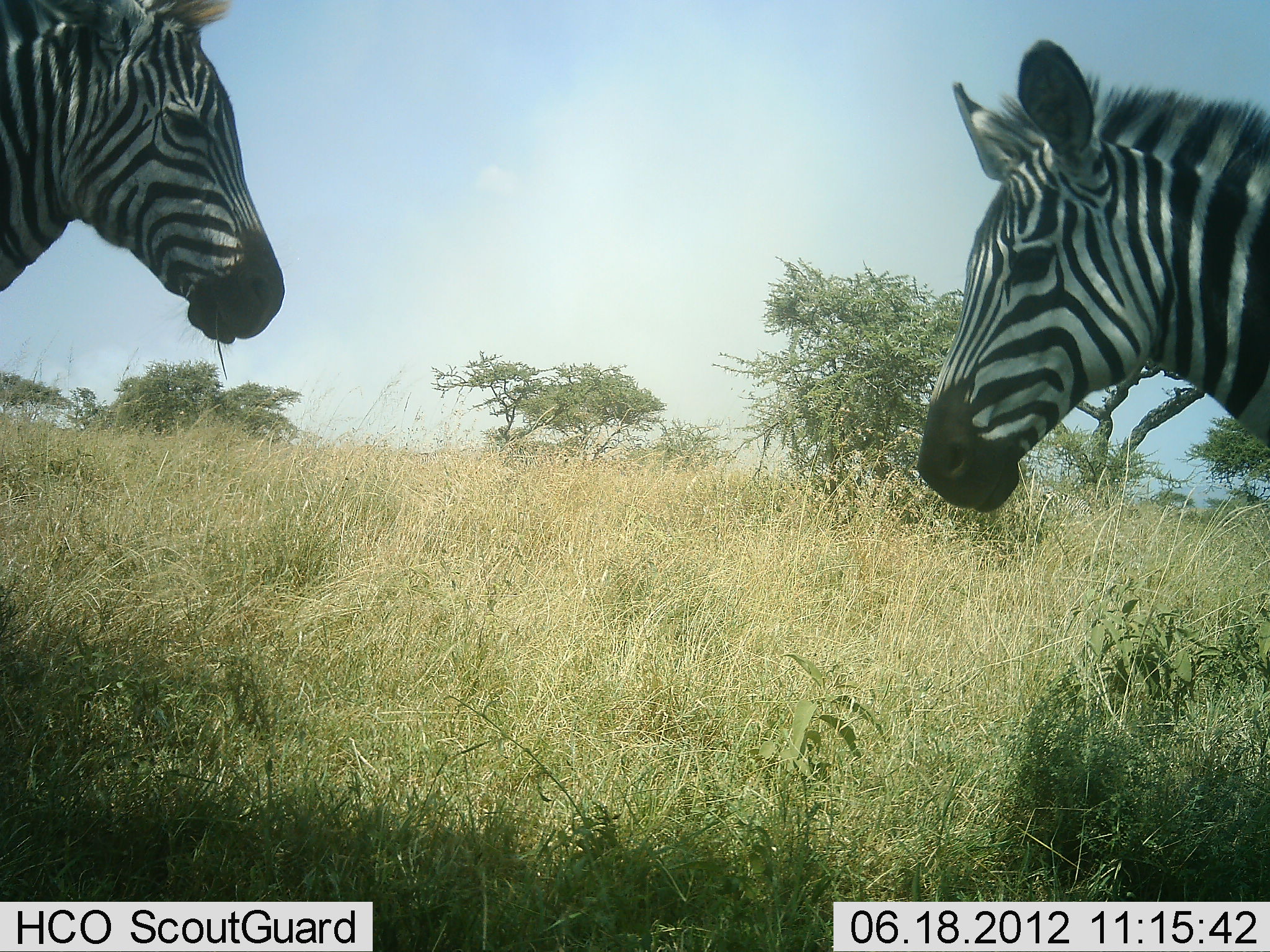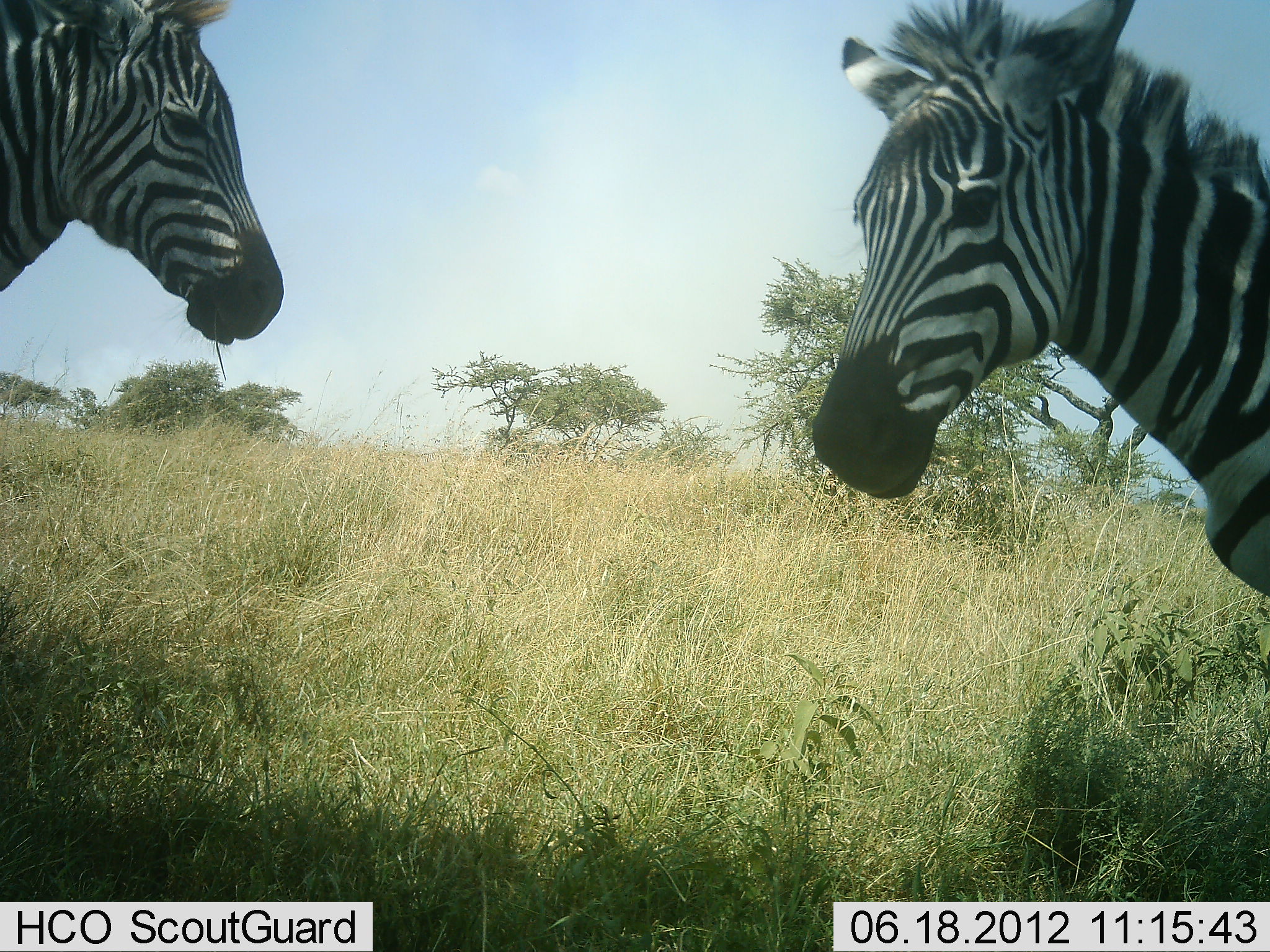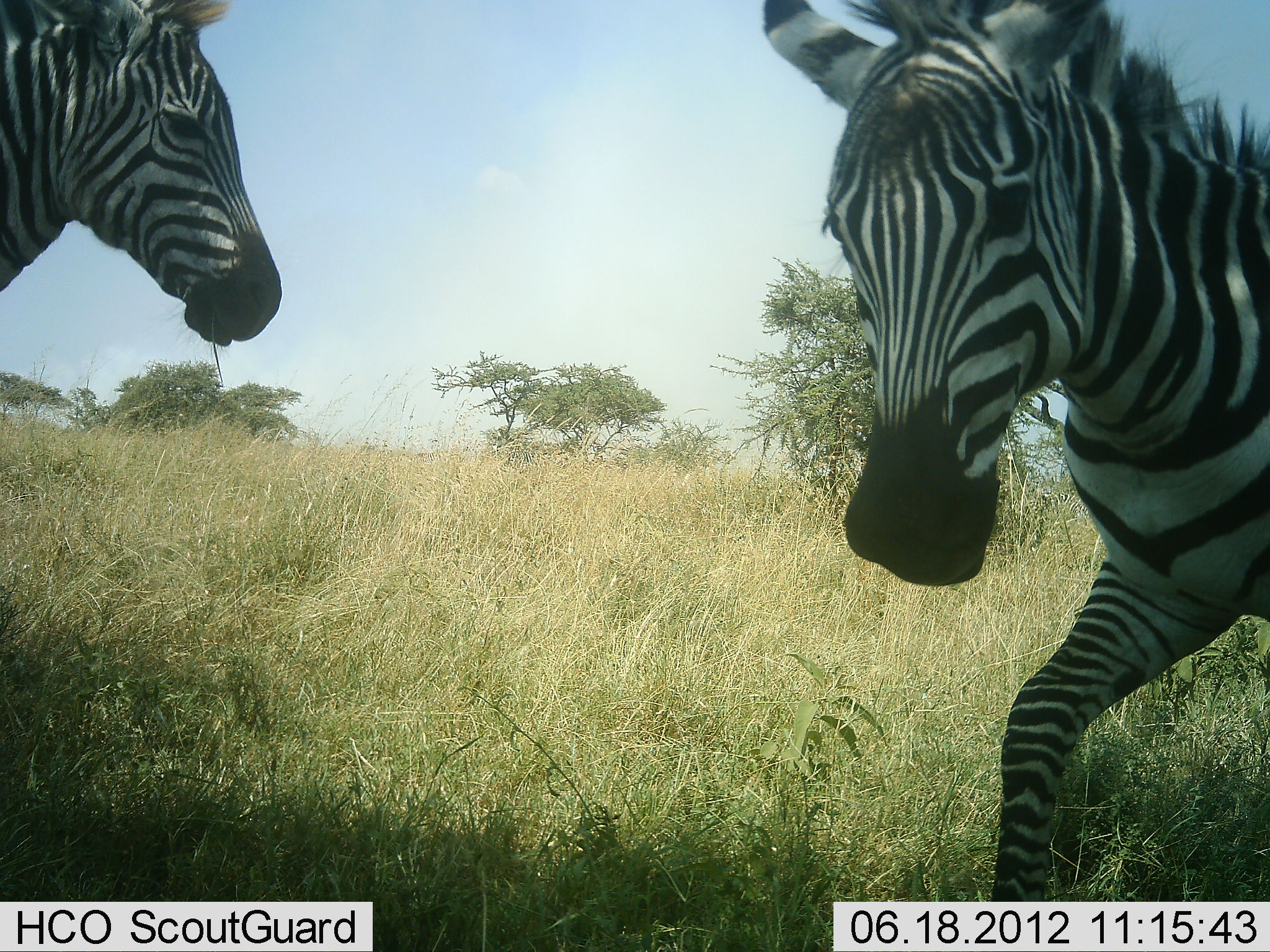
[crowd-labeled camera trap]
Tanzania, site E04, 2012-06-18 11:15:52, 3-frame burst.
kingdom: Animalia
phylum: Chordata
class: Mammalia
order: Perissodactyla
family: Equidae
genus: Equus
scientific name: Equus quagga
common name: plains zebra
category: zebra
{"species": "zebra (plains zebra) (Equus quagga)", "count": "2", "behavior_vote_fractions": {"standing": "90%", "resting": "0%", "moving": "50%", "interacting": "20%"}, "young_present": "10%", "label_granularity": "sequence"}